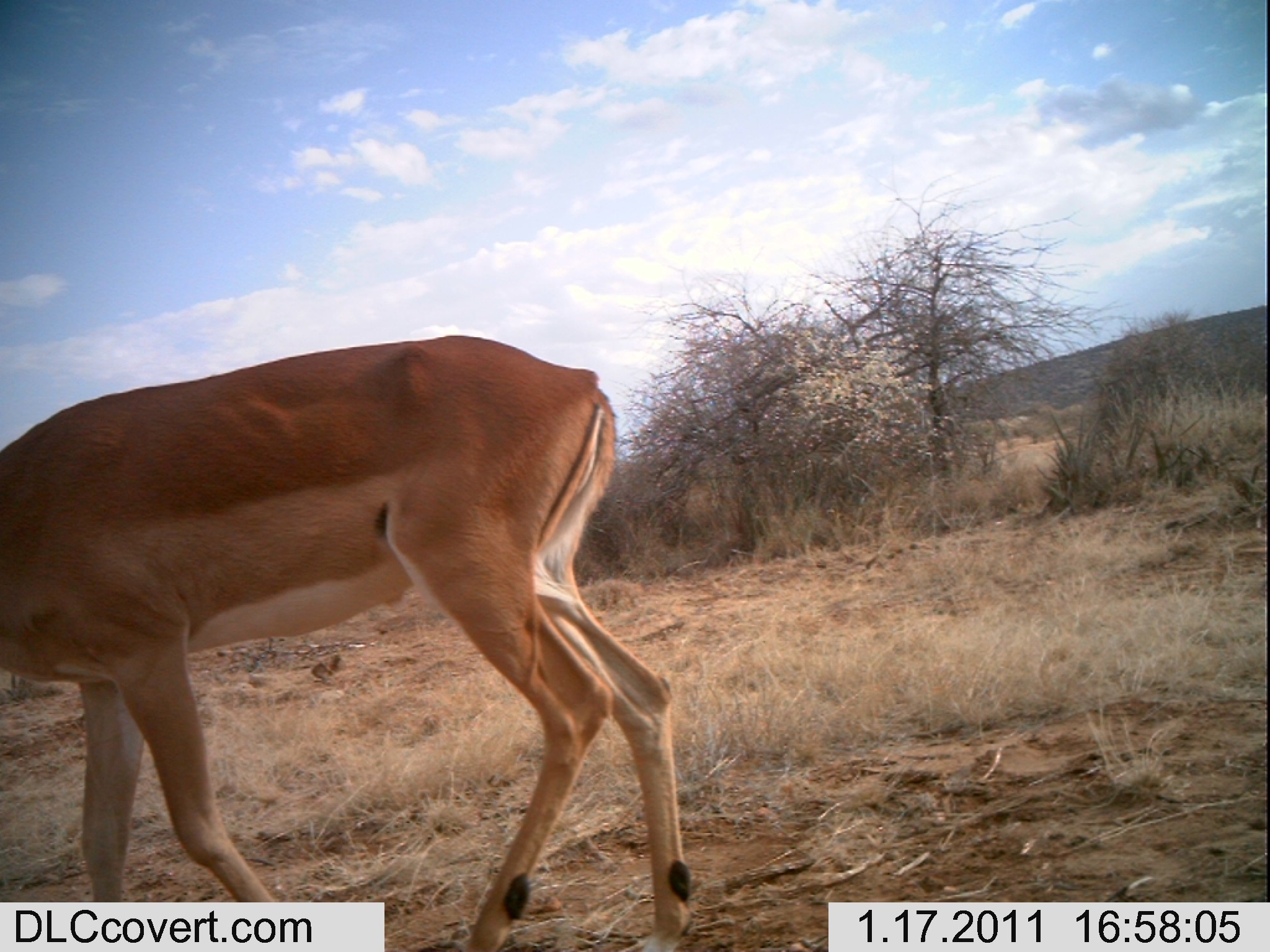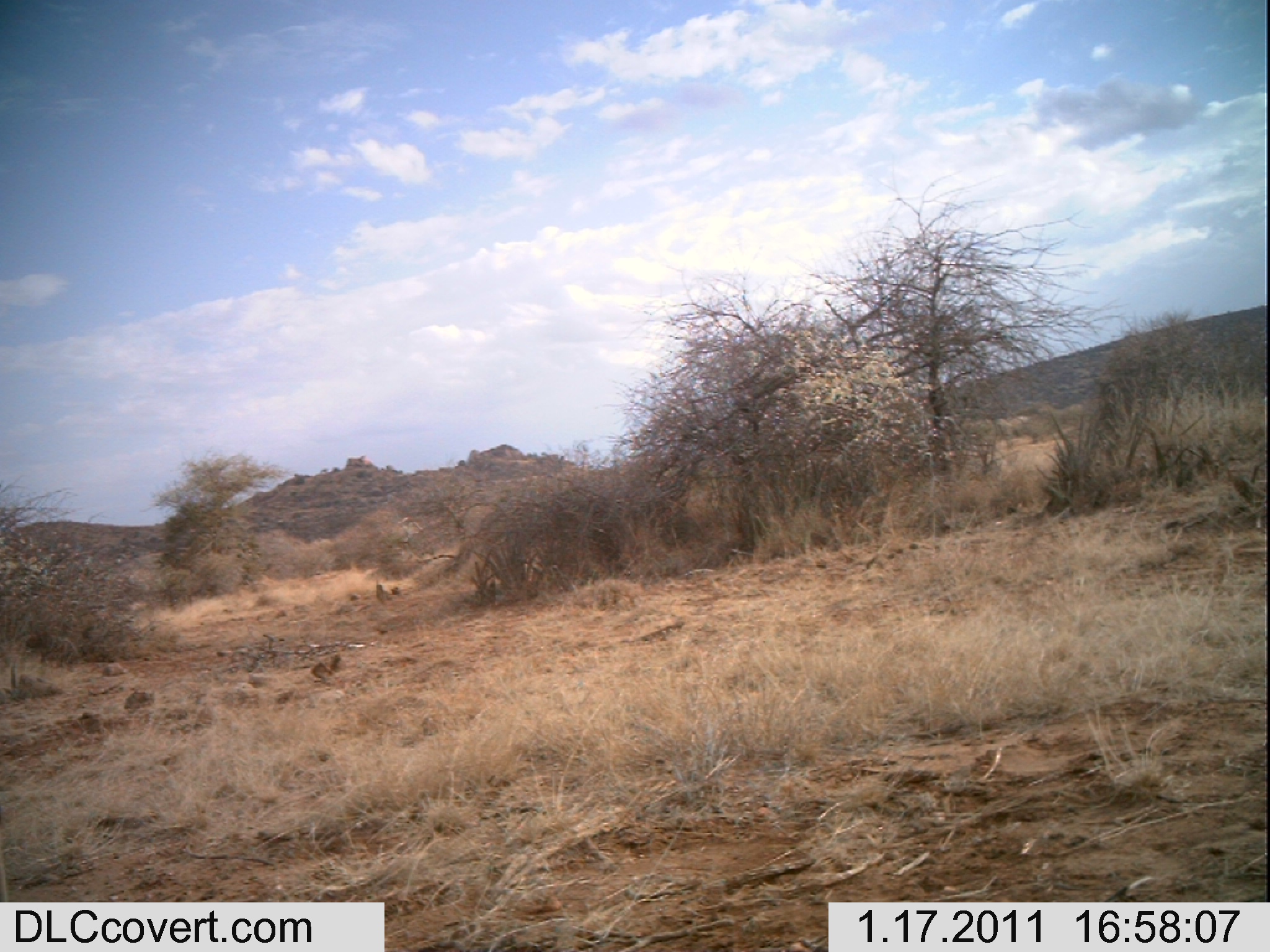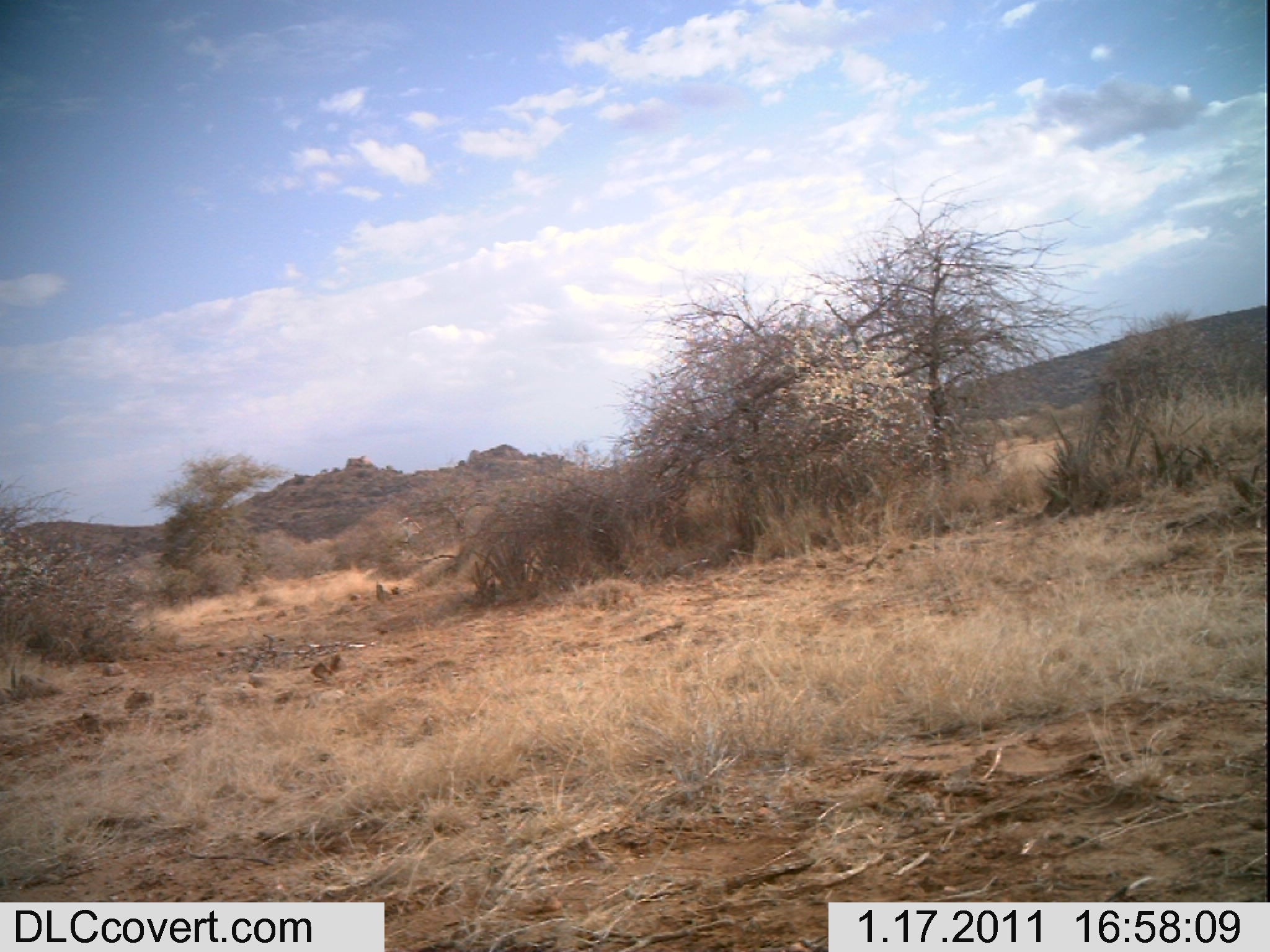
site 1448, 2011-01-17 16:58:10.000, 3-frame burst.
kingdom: Animalia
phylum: Chordata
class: Mammalia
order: Artiodactyla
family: Bovidae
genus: Aepyceros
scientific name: Aepyceros melampus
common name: impala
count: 1